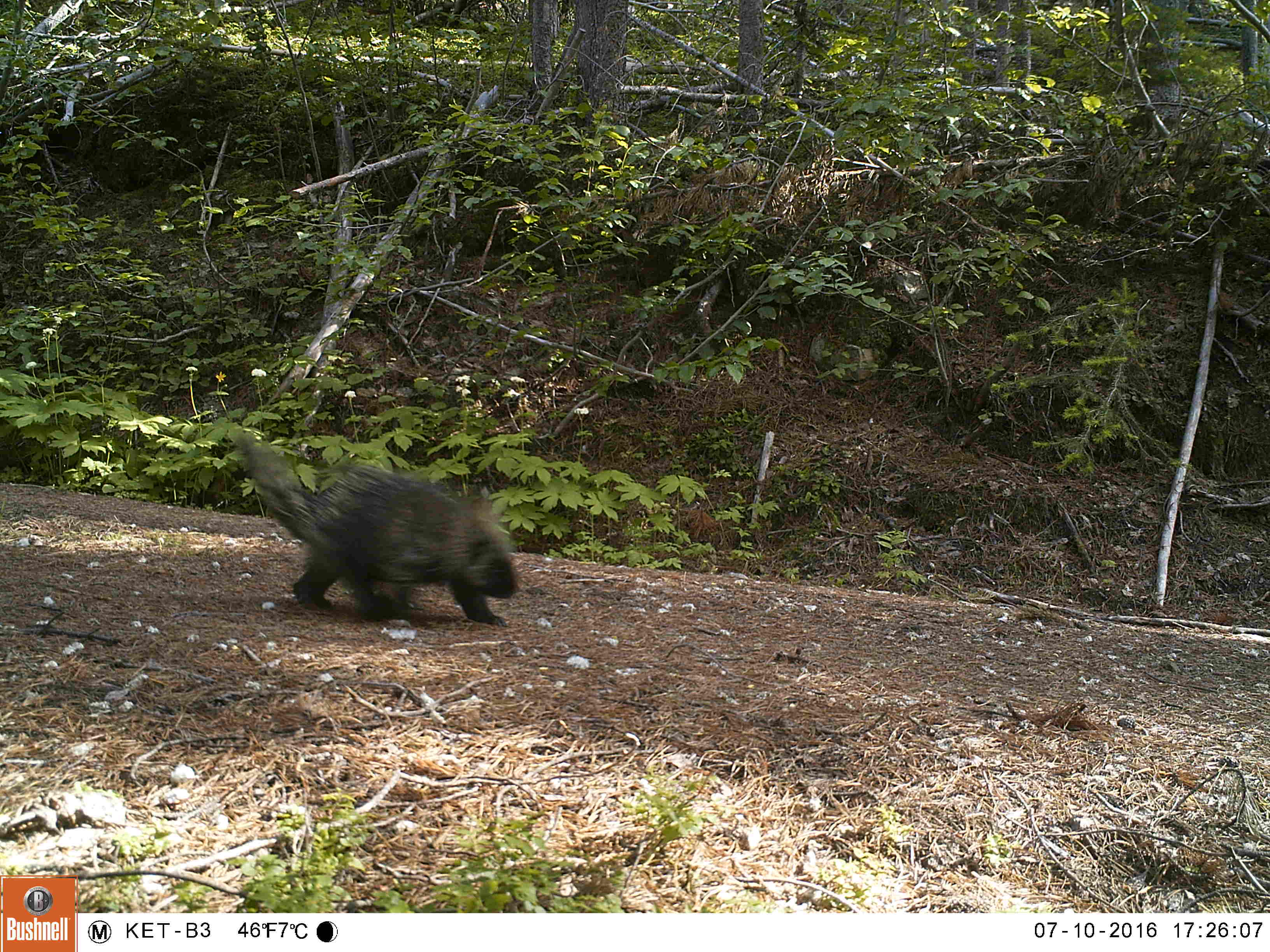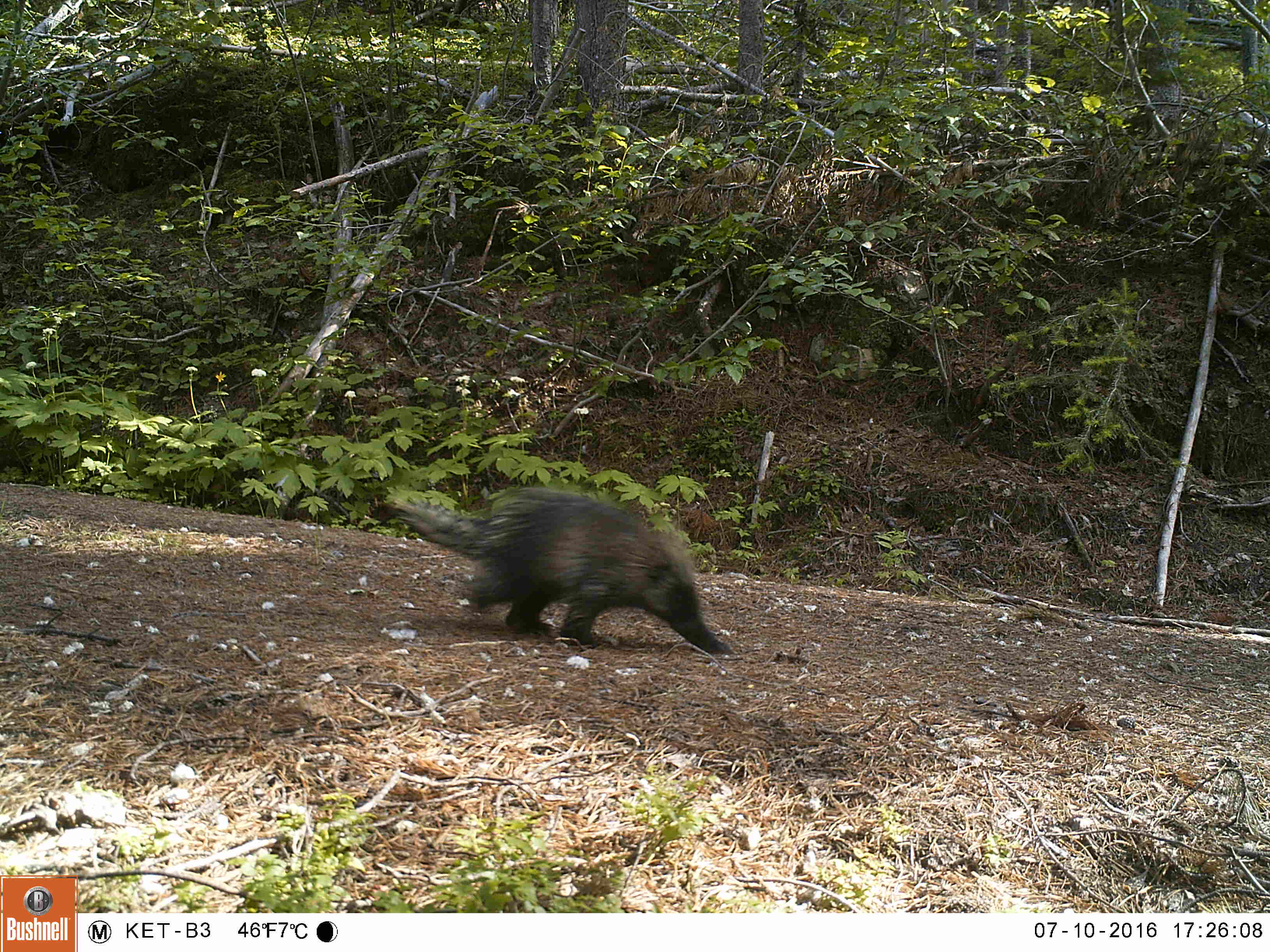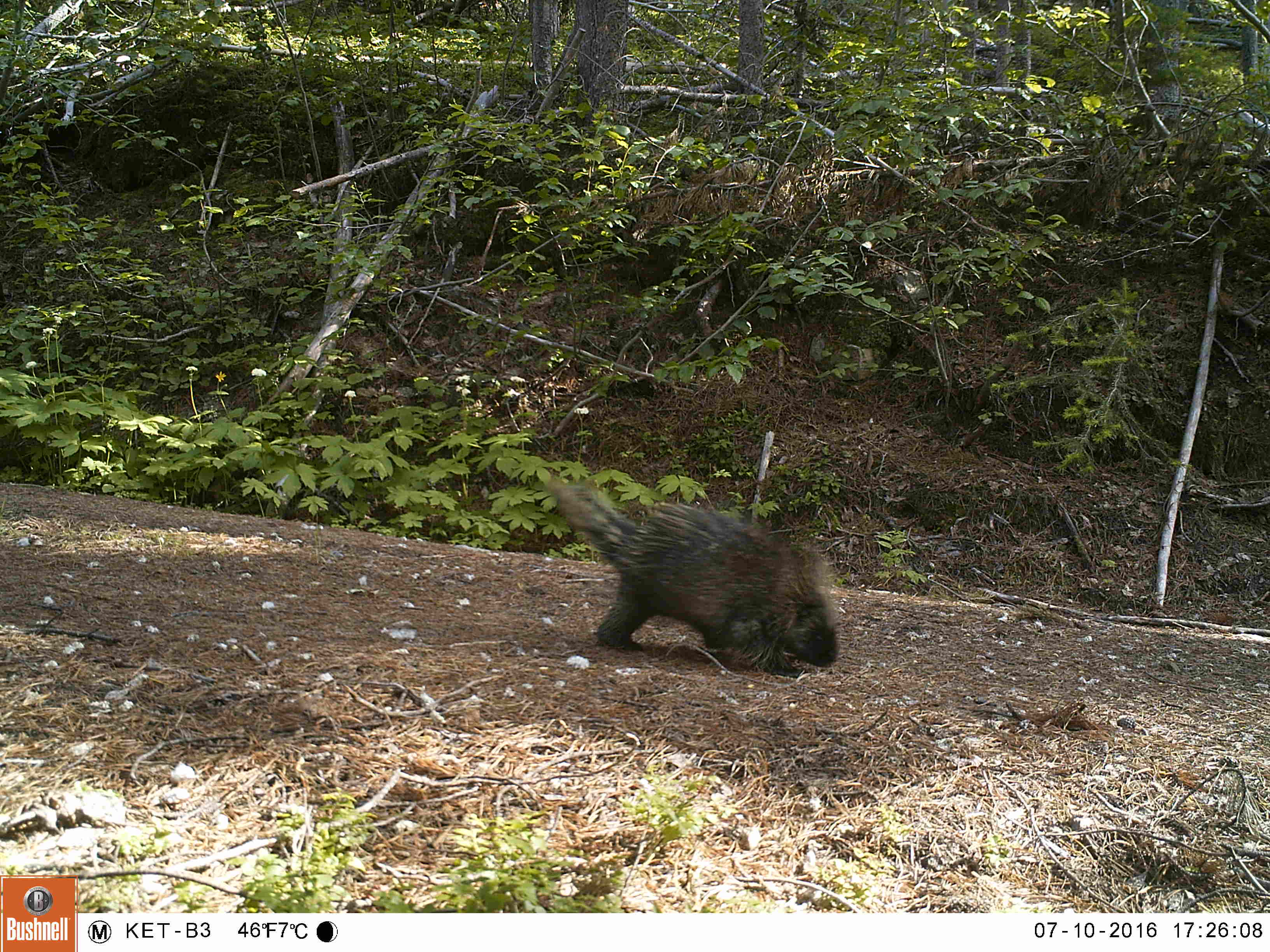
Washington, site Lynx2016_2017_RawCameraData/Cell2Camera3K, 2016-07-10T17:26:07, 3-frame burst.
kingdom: Animalia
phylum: Chordata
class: Mammalia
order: Rodentia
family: Erethizontidae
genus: Erethizon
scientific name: Erethizon dorsatum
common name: north american porcupine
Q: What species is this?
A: Erethizon dorsatum (north american porcupine).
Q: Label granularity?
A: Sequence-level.